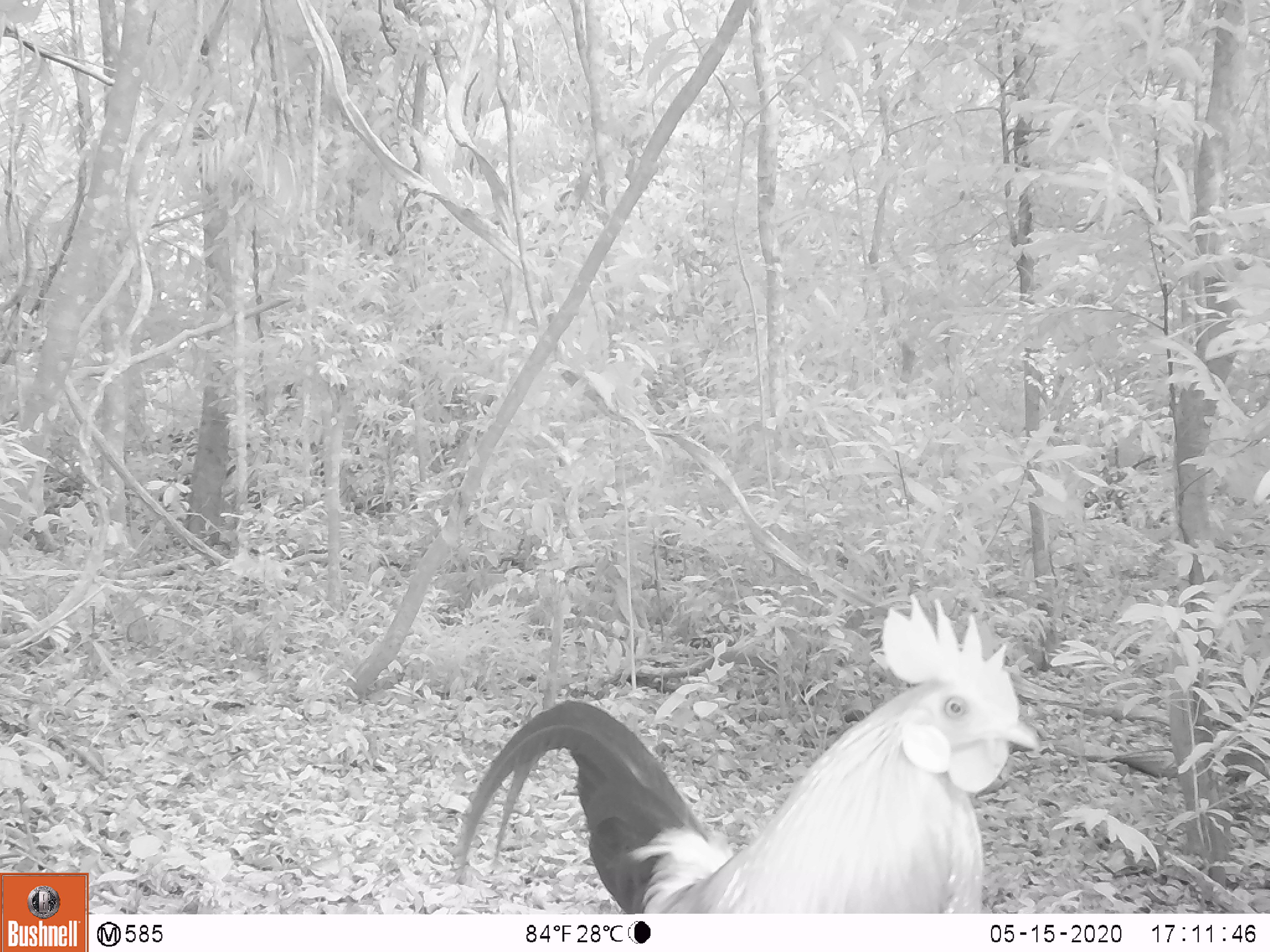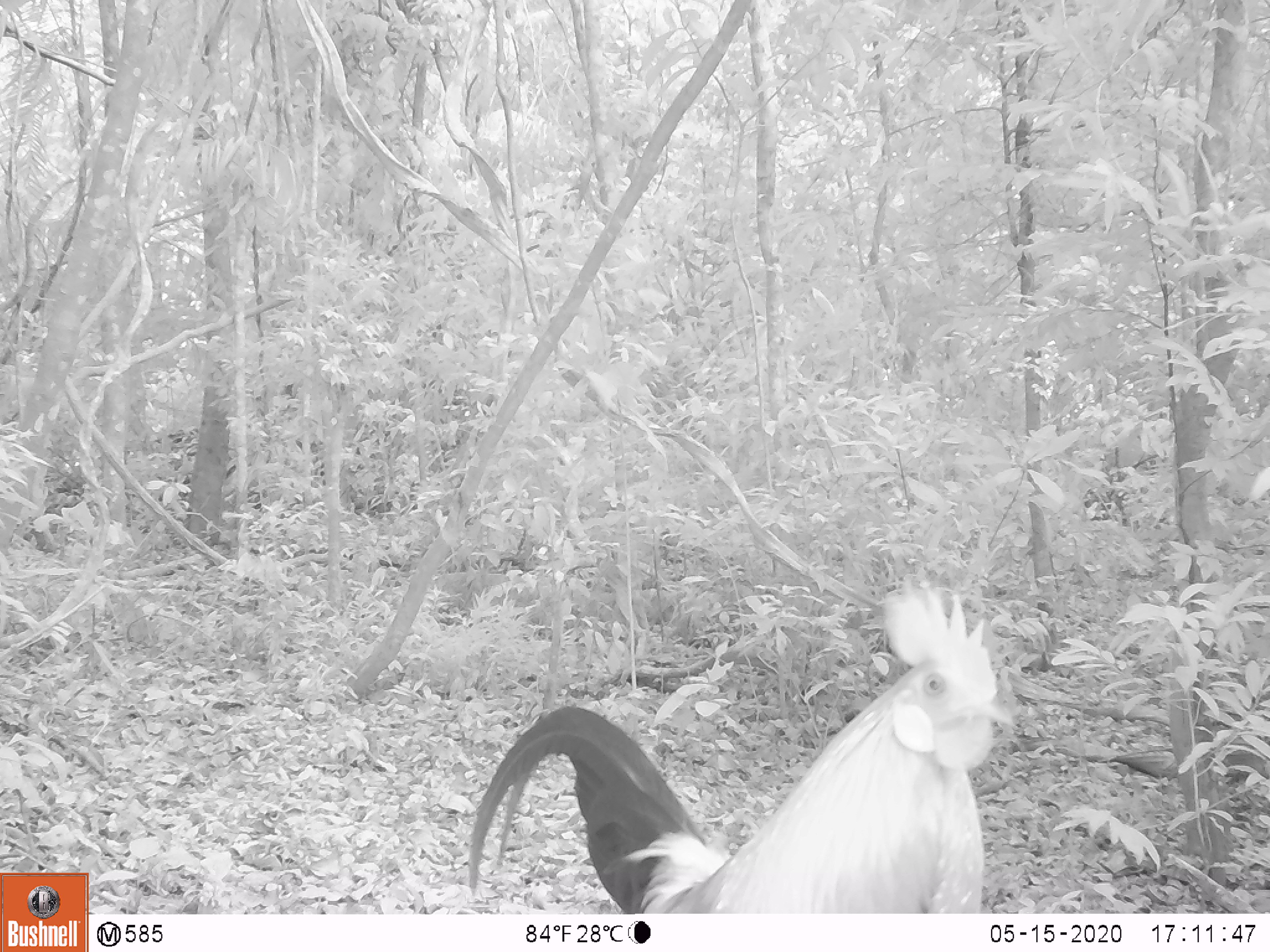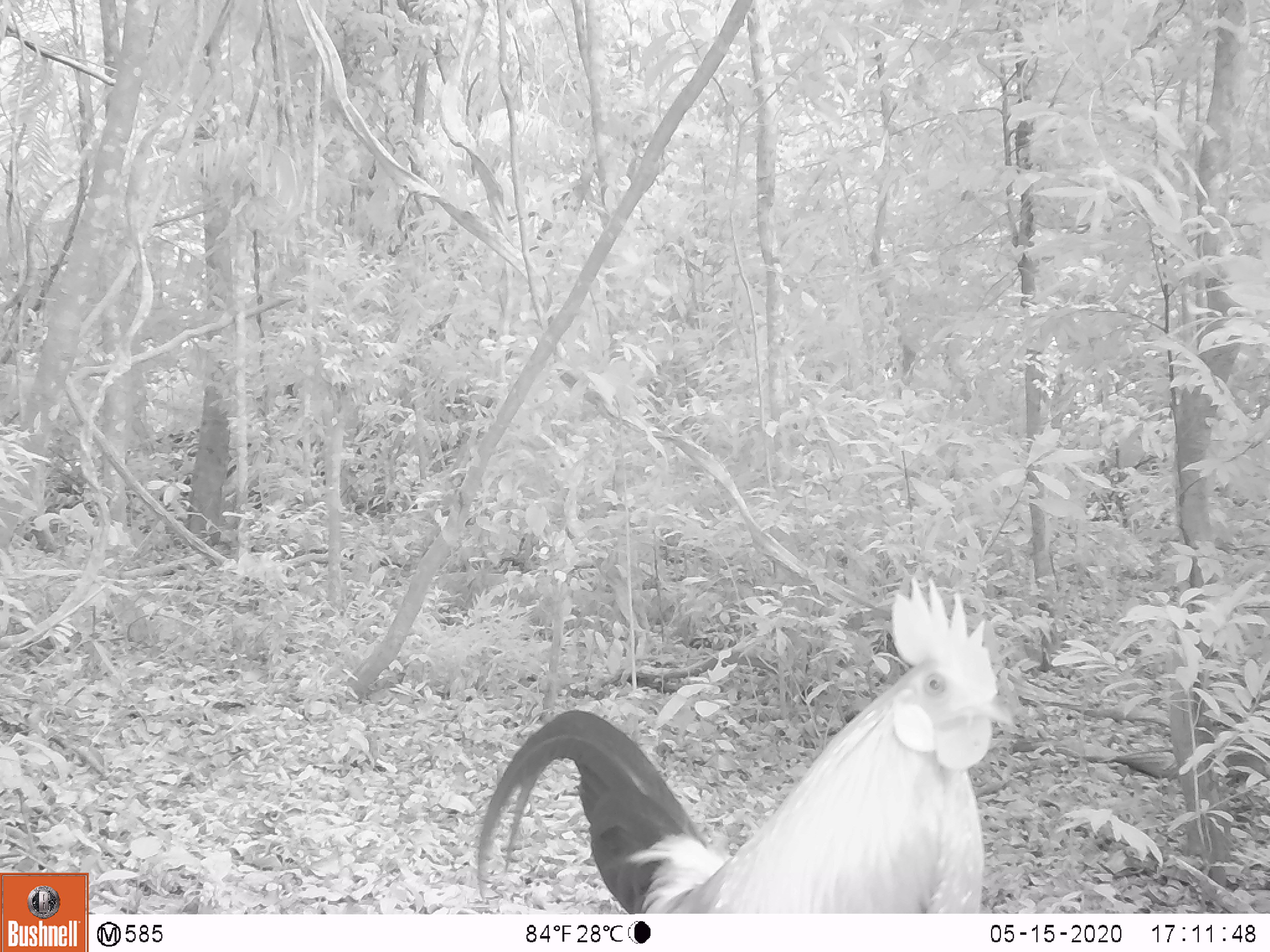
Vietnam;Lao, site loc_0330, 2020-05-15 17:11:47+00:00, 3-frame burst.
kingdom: Animalia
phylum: Chordata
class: Aves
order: Galliformes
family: Phasianidae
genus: Gallus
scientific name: Gallus gallus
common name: red junglefowl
Red junglefowl (Gallus gallus). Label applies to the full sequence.